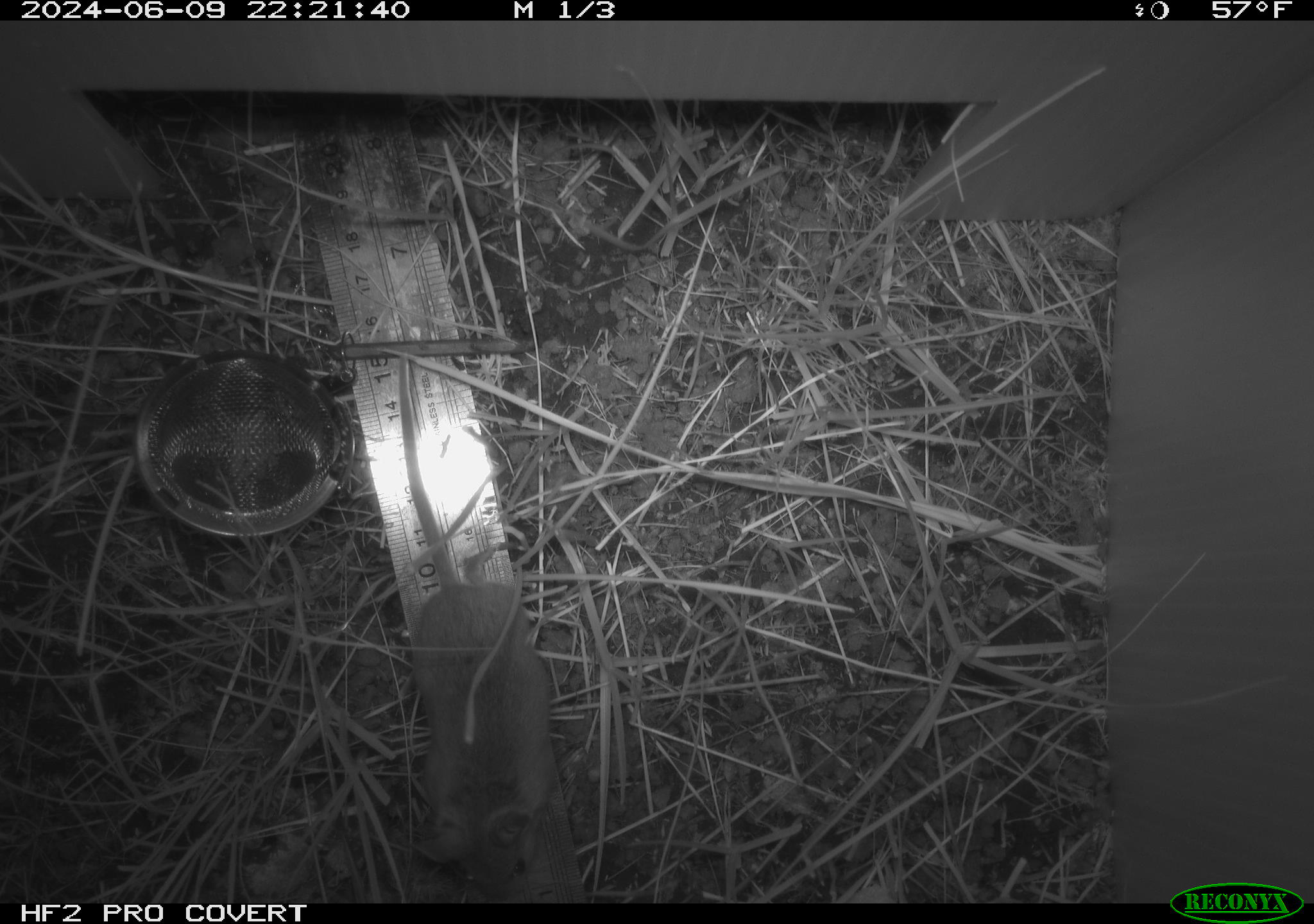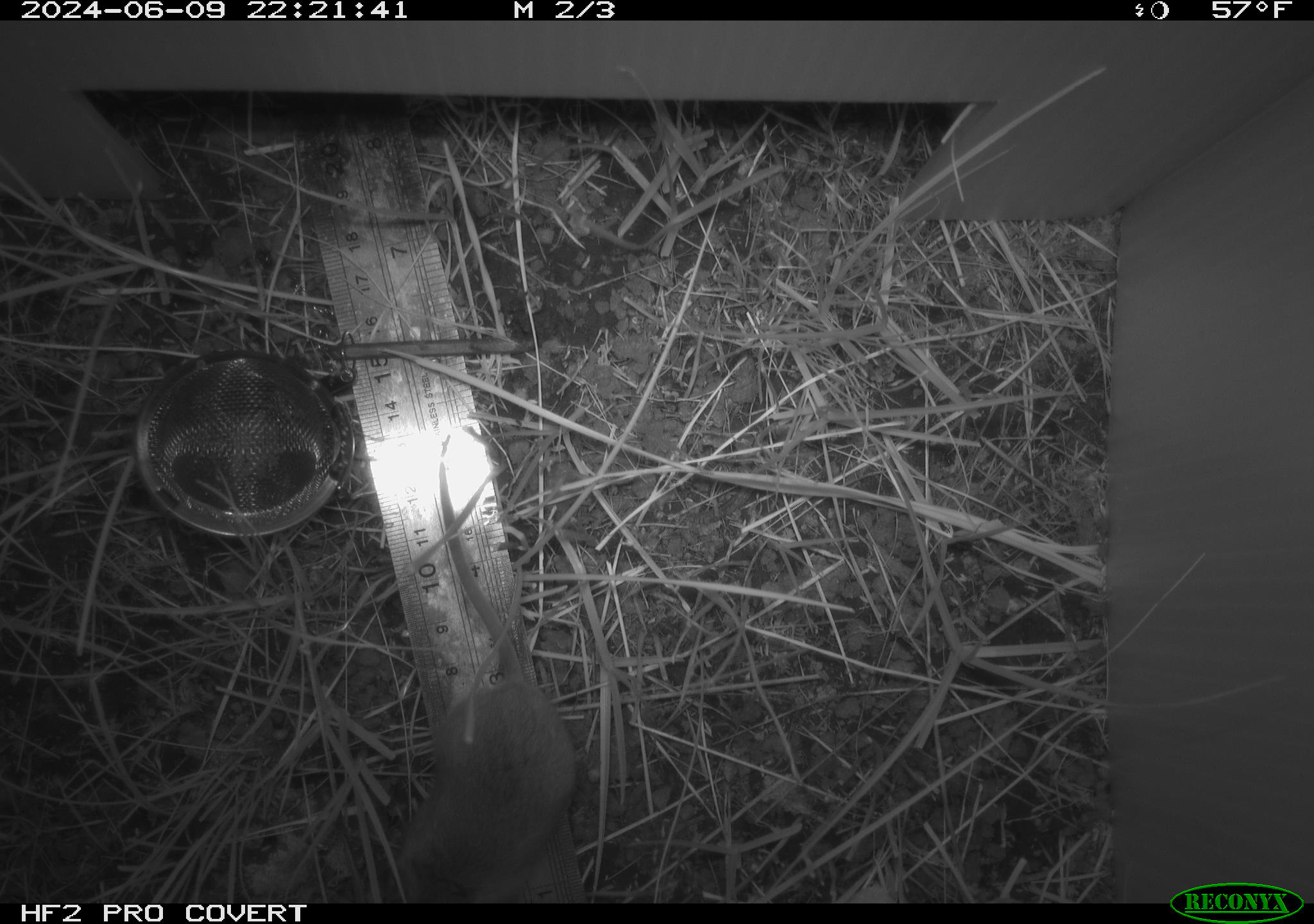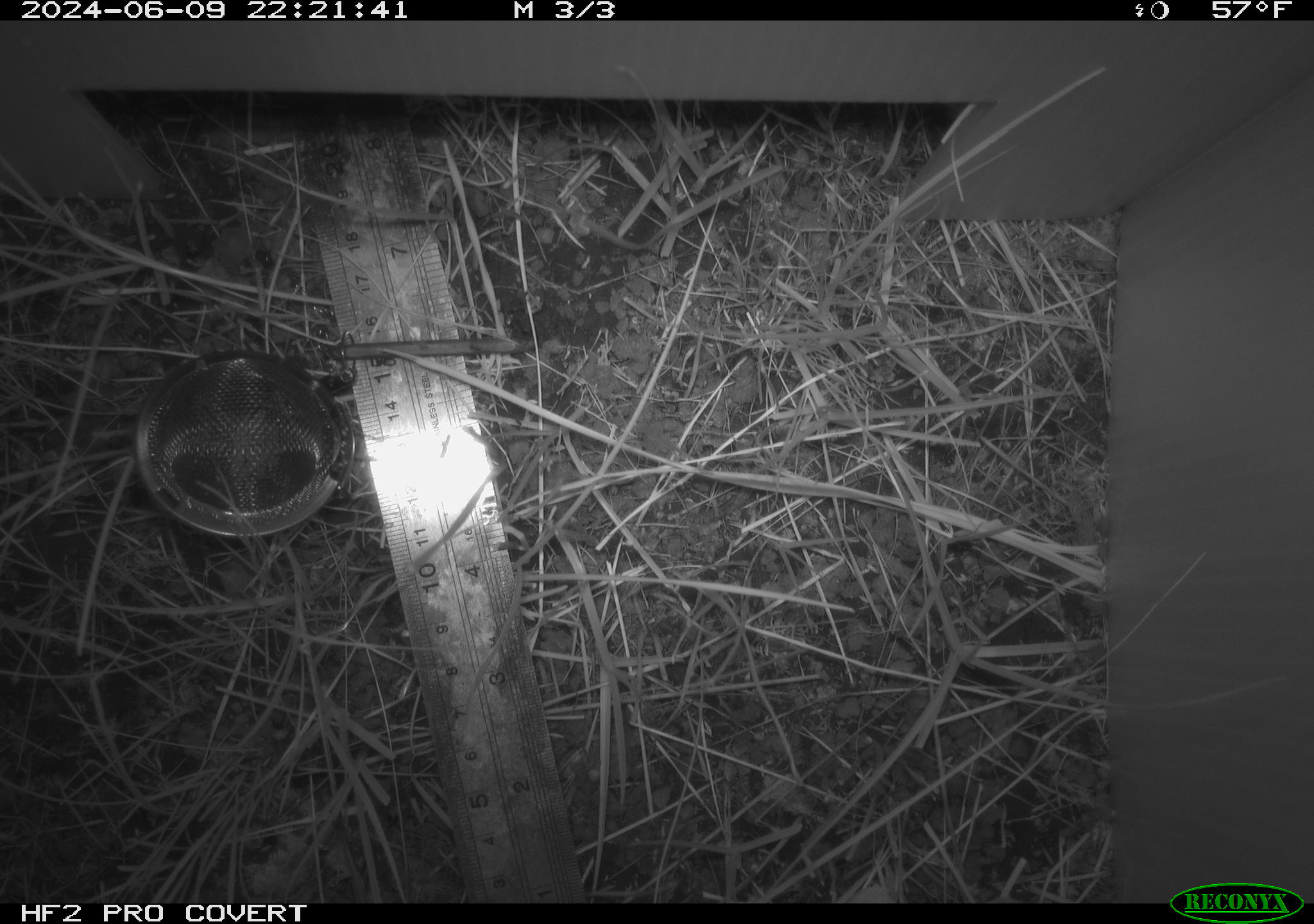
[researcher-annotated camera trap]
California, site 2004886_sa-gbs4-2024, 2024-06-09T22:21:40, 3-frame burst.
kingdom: Animalia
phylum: Chordata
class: Mammalia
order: Rodentia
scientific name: Rodentia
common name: mouse species